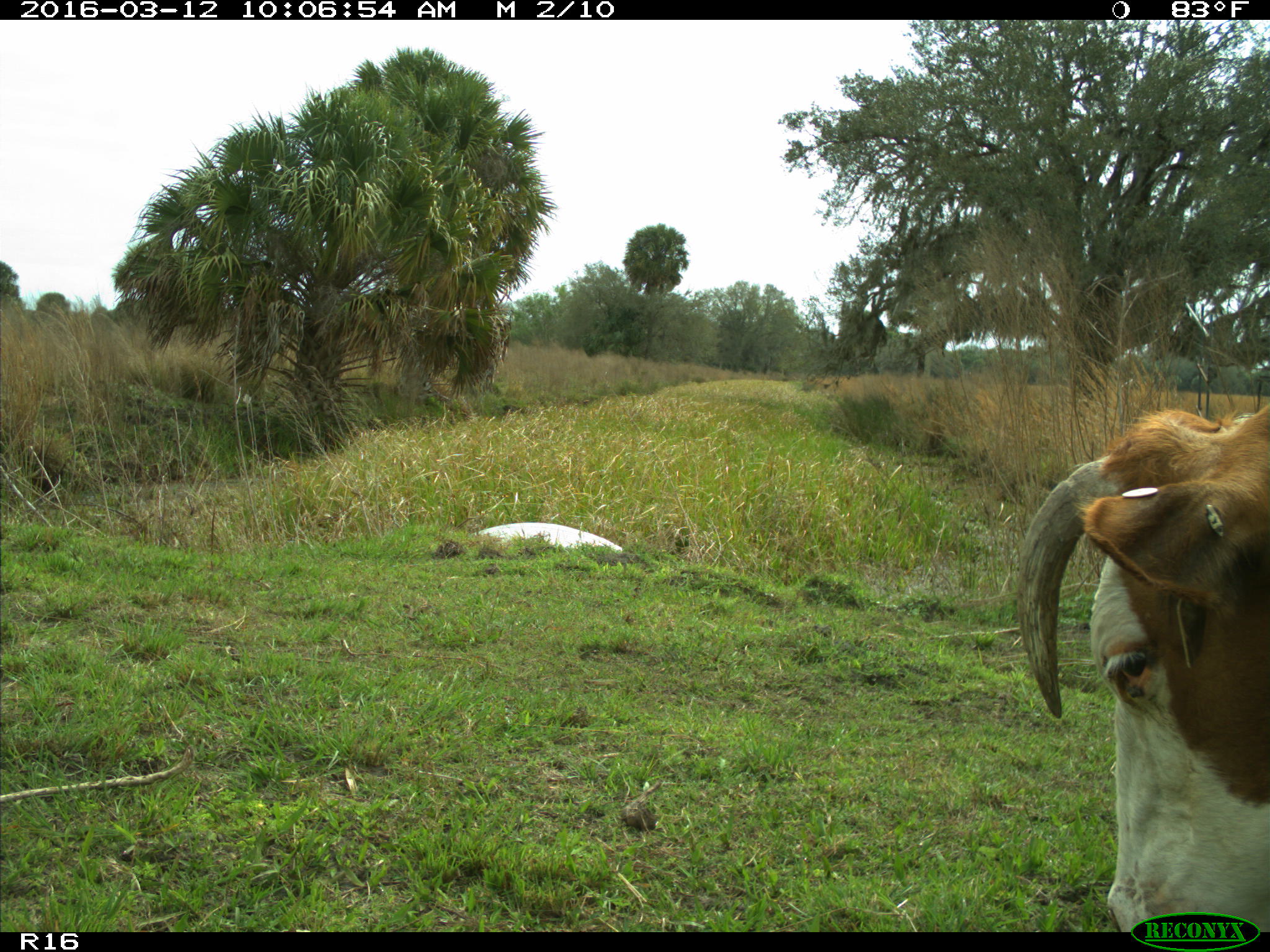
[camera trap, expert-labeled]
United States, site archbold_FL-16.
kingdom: Animalia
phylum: Chordata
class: Mammalia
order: Artiodactyla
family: Bovidae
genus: Bos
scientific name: Bos taurus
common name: domestic cow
Bos taurus (domestic cow).